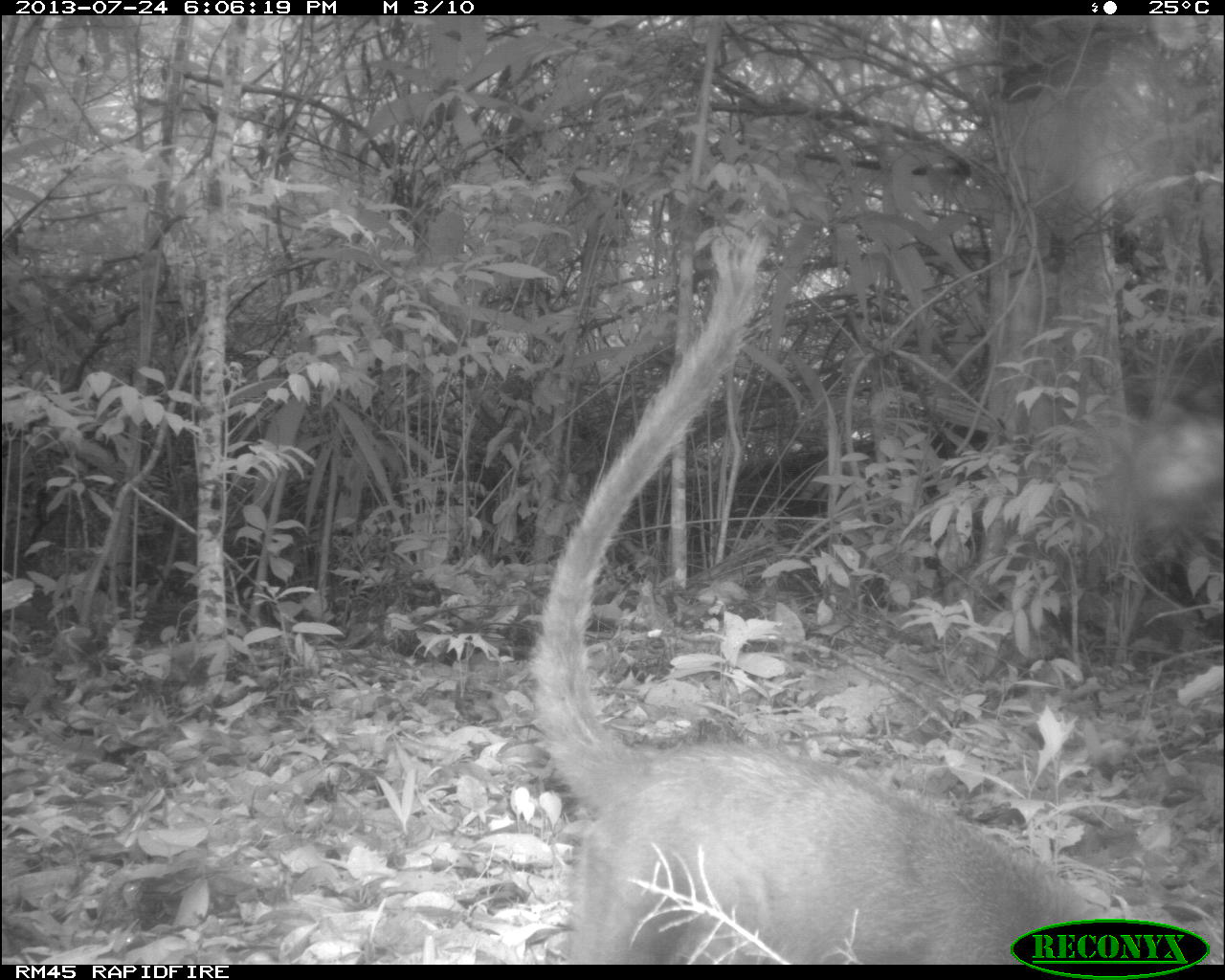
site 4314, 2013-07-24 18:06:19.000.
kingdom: Animalia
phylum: Chordata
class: Mammalia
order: Carnivora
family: Procyonidae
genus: Nasua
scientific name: Nasua narica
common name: white-nosed coati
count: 1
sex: male